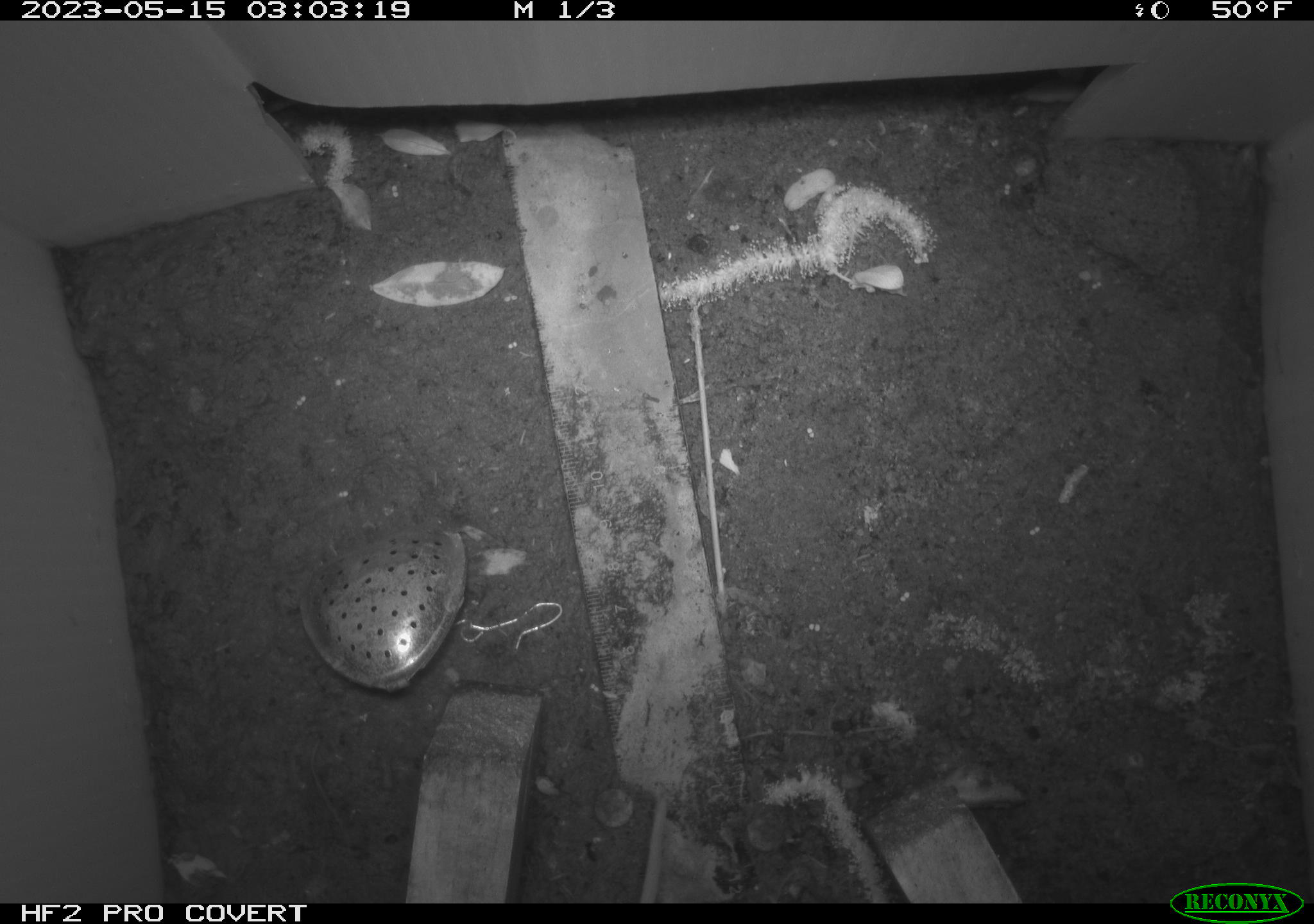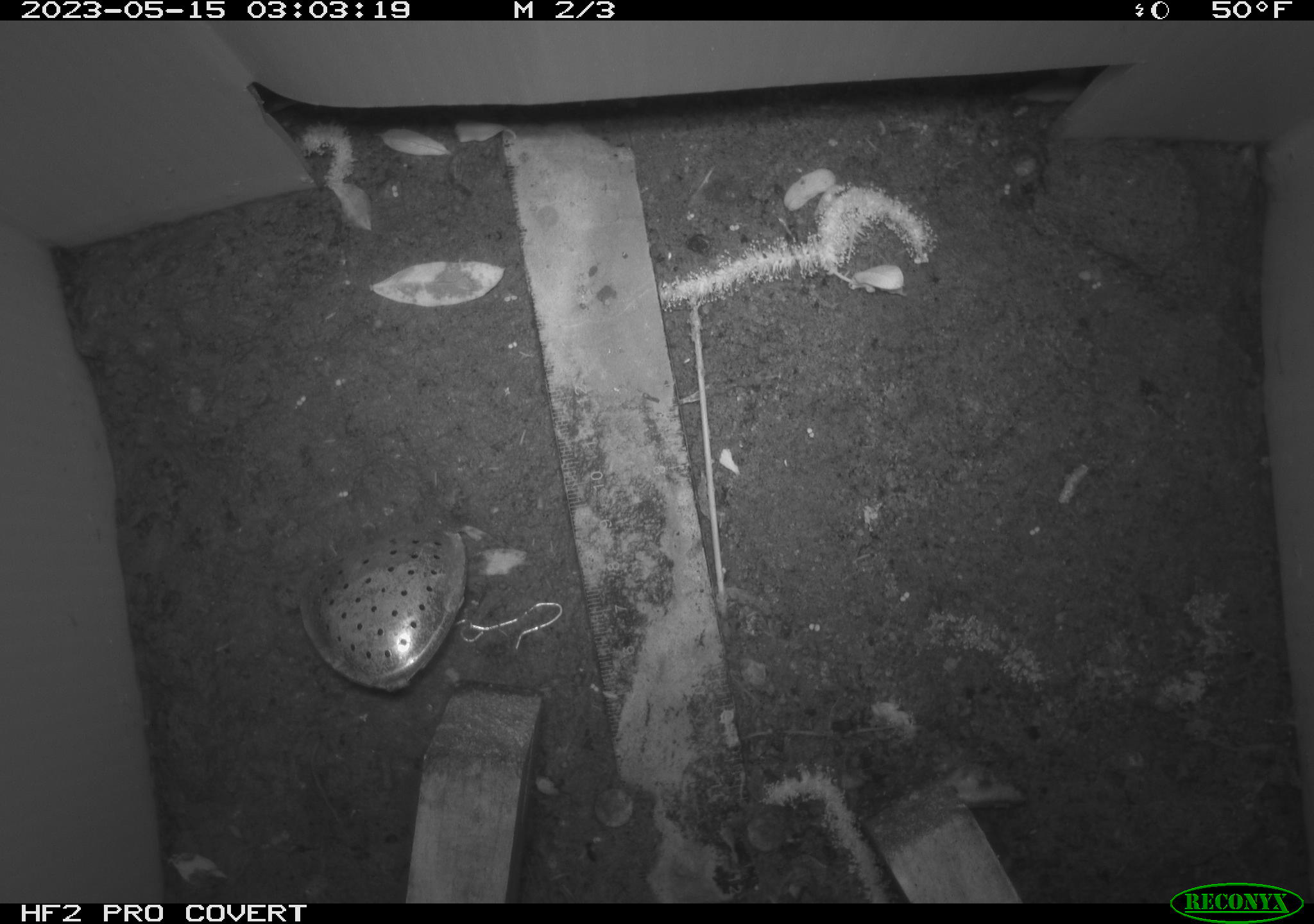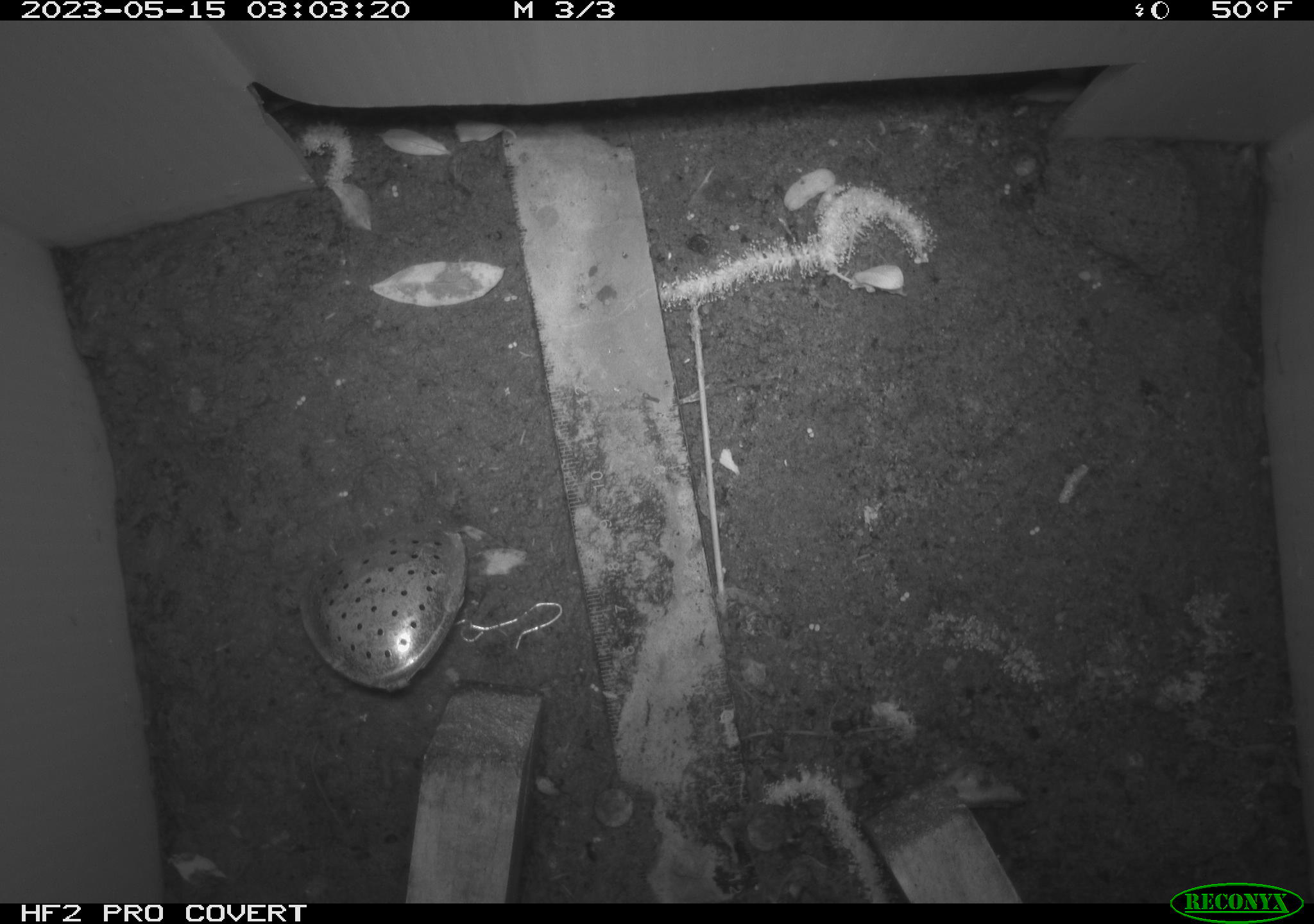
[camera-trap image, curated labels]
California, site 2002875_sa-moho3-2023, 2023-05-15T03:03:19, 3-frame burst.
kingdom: Animalia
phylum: Chordata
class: Mammalia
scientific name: Mammalia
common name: small mammal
Small mammal (Mammalia).